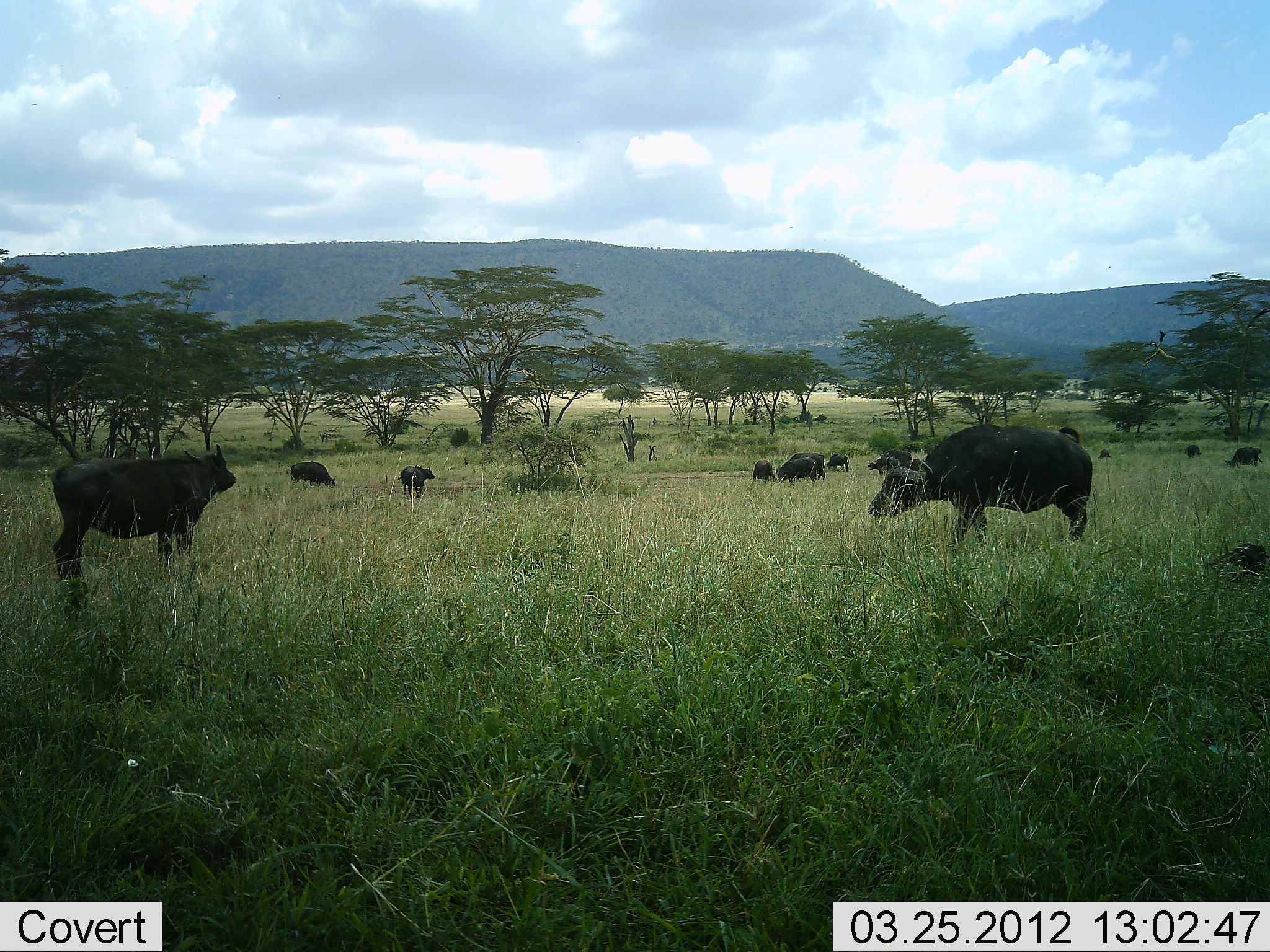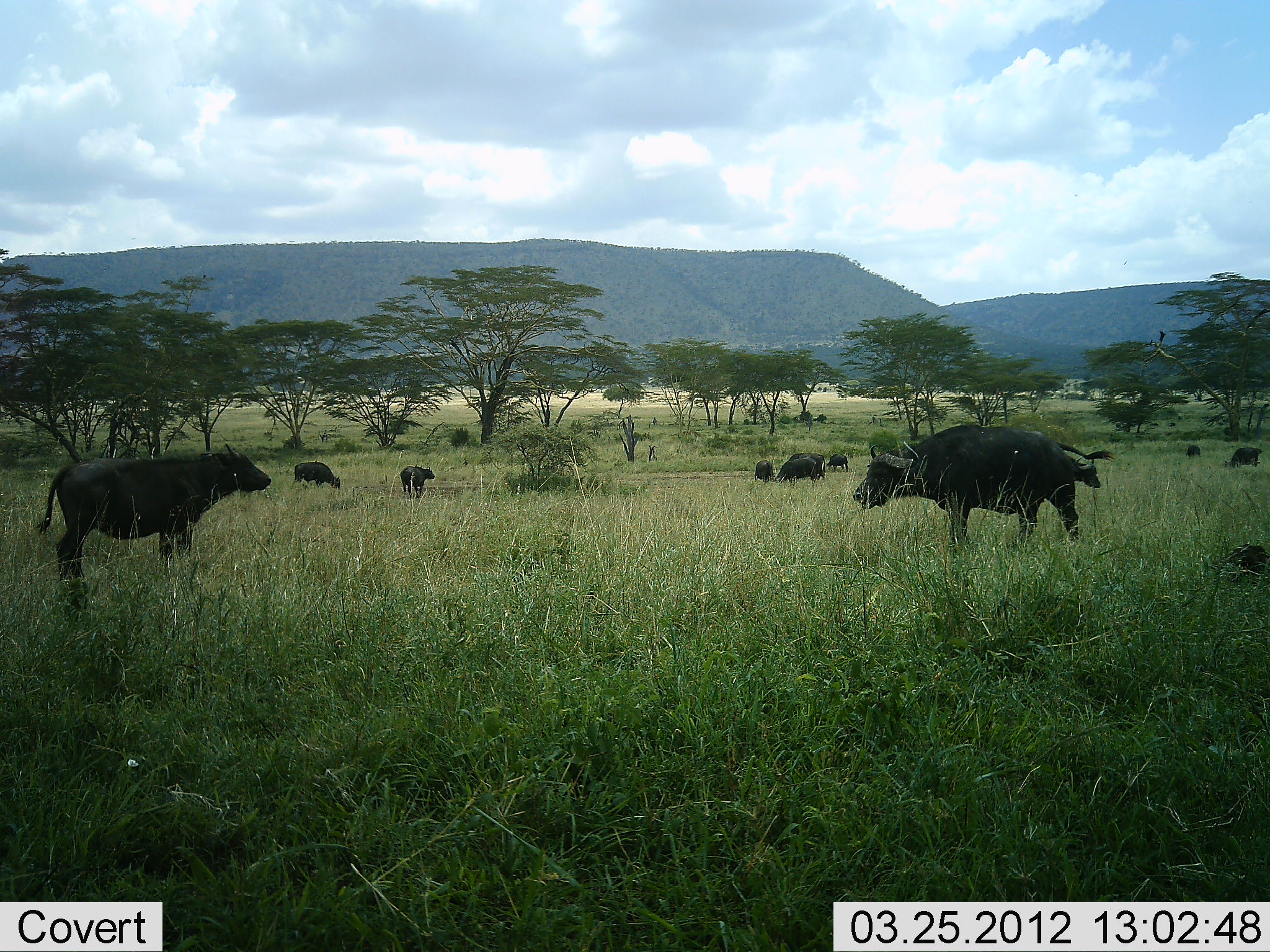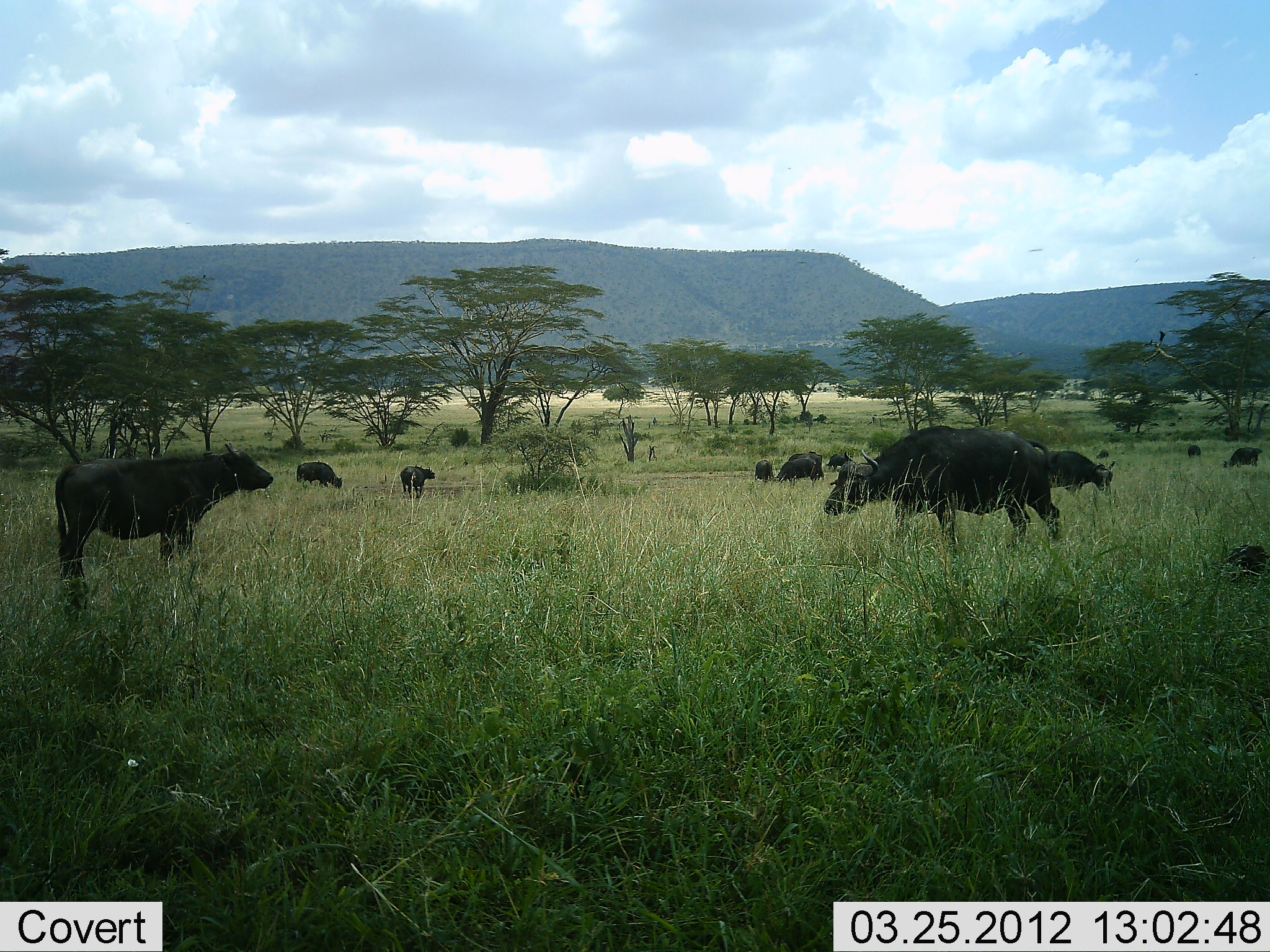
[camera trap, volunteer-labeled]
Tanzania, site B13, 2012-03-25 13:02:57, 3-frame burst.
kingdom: Animalia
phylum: Chordata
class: Mammalia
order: Artiodactyla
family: Bovidae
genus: Syncerus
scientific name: Syncerus caffer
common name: cape buffalo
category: buffalo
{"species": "buffalo (cape buffalo) (Syncerus caffer)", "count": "11-50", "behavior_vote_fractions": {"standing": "84%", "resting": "16%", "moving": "29%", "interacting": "10%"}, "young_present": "10%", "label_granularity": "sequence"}